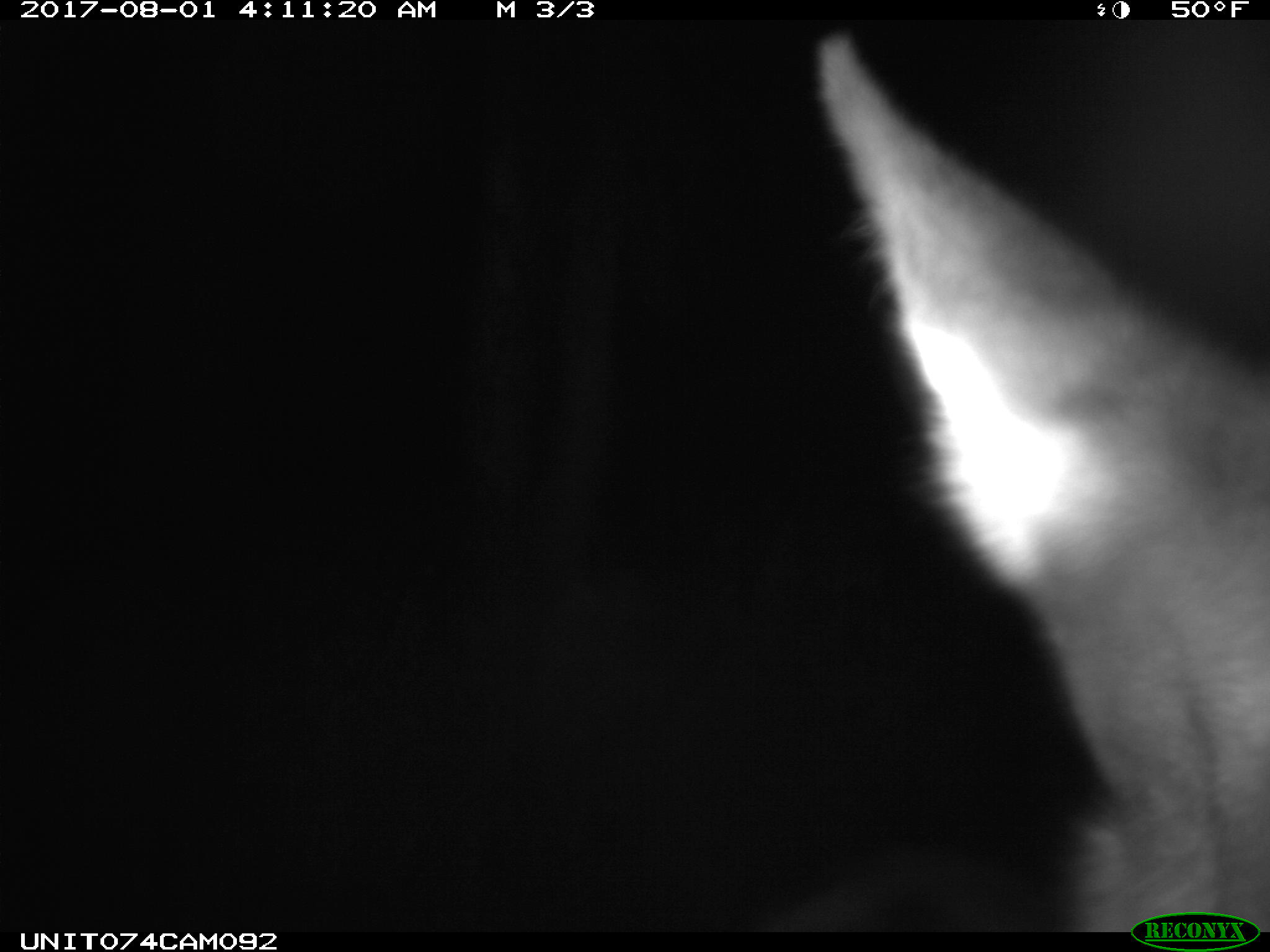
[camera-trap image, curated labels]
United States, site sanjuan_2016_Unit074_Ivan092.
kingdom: Animalia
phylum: Chordata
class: Mammalia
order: Artiodactyla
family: Cervidae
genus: Cervus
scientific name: Cervus elaphus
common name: red deer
Cervus elaphus (red deer).